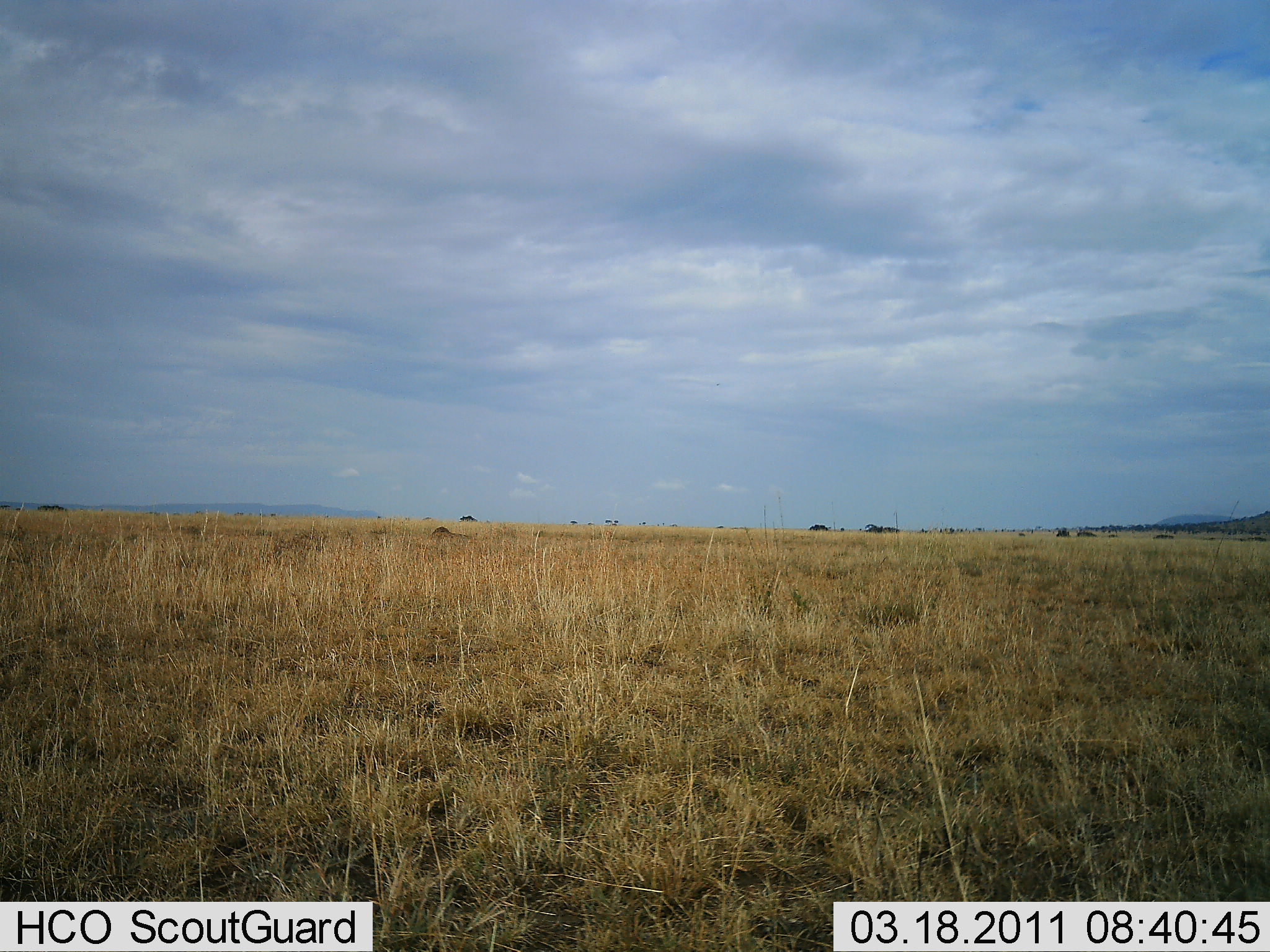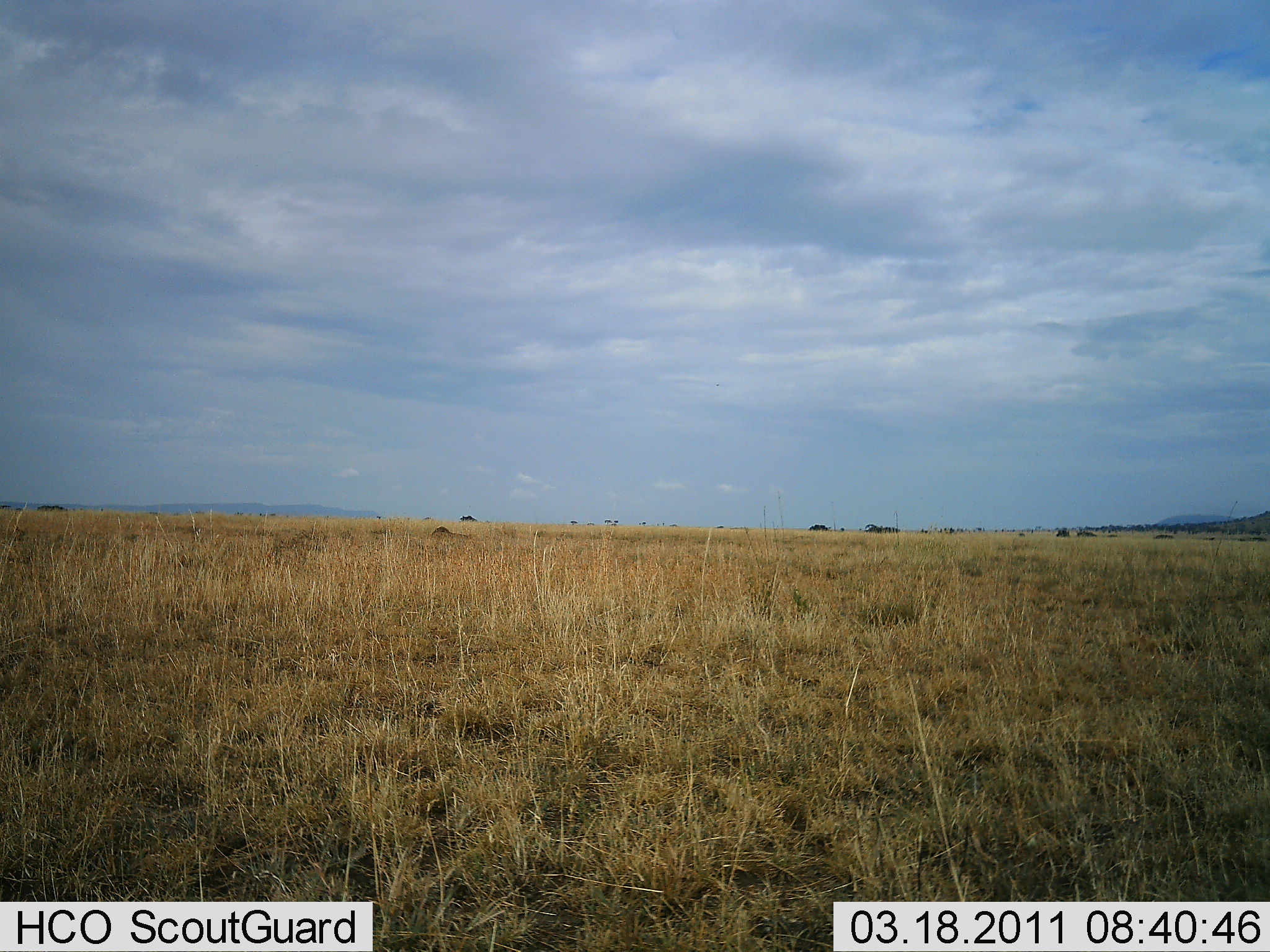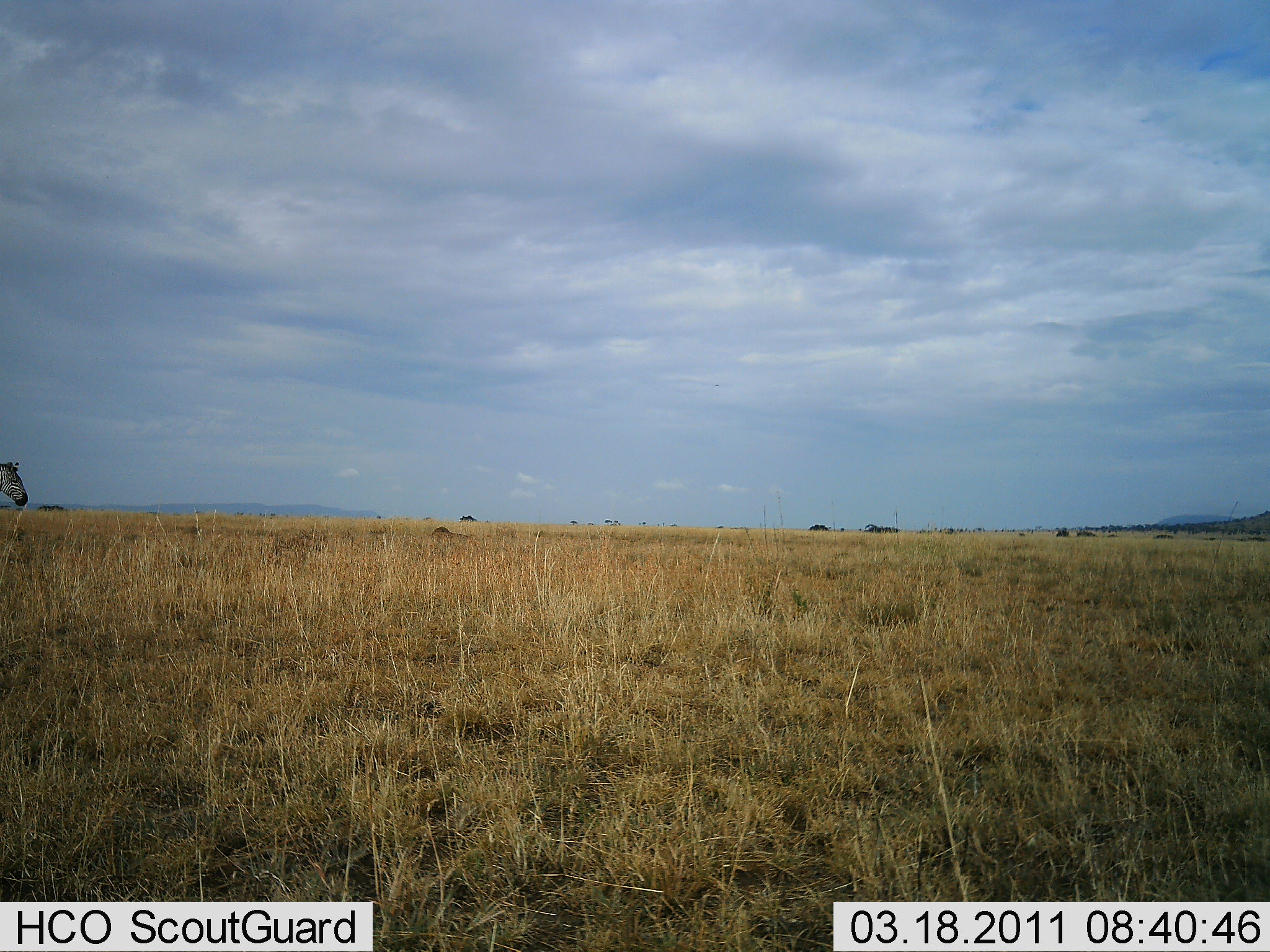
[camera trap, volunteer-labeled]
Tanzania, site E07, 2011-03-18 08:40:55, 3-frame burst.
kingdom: Animalia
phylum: Chordata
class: Mammalia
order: Perissodactyla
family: Equidae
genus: Equus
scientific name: Equus quagga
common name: plains zebra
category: zebra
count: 1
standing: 8%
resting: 0%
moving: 100%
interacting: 0%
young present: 0%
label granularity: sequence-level